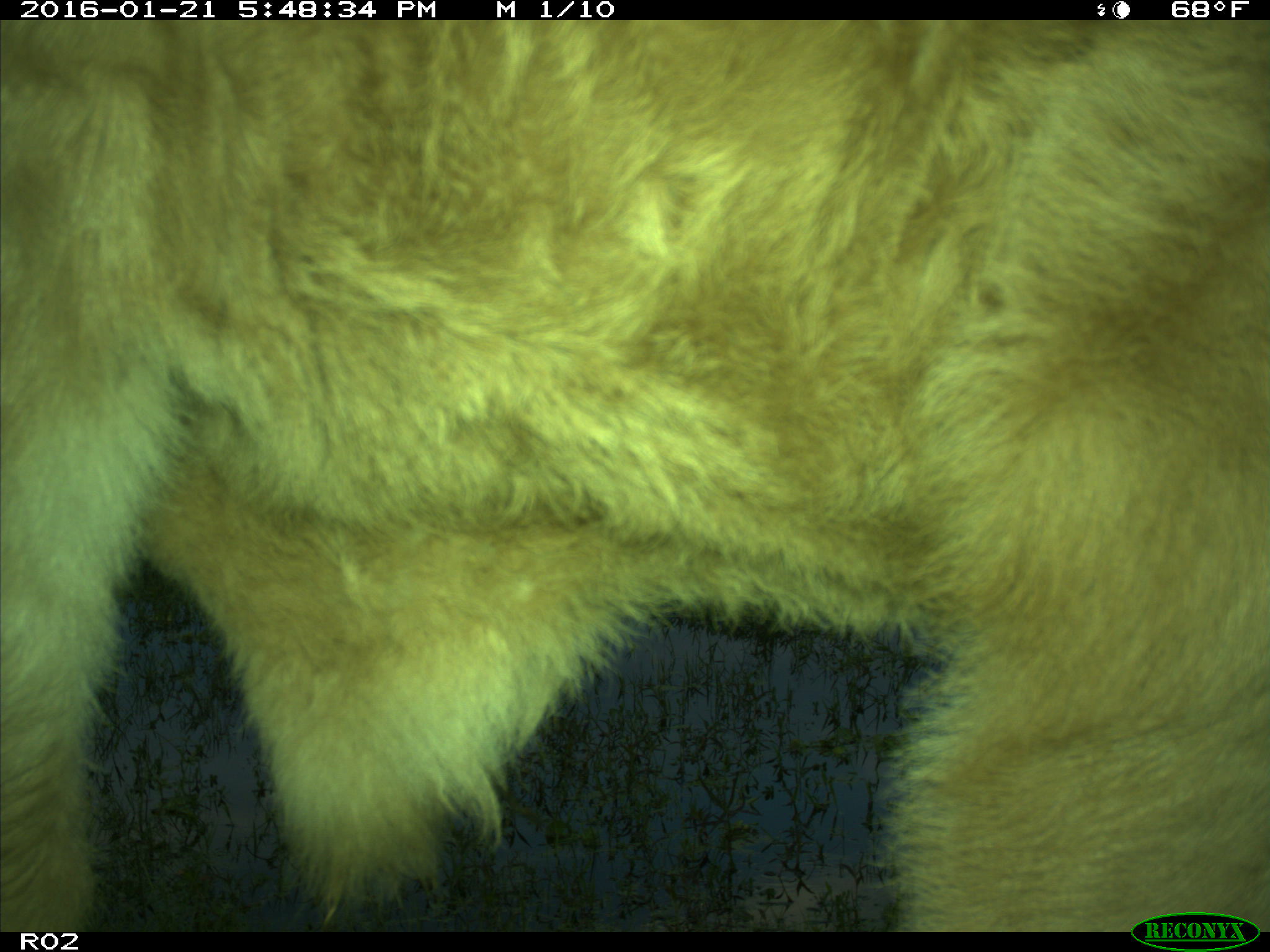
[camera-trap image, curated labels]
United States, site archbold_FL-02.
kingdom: Animalia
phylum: Chordata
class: Mammalia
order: Artiodactyla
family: Bovidae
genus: Bos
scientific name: Bos taurus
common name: domestic cow